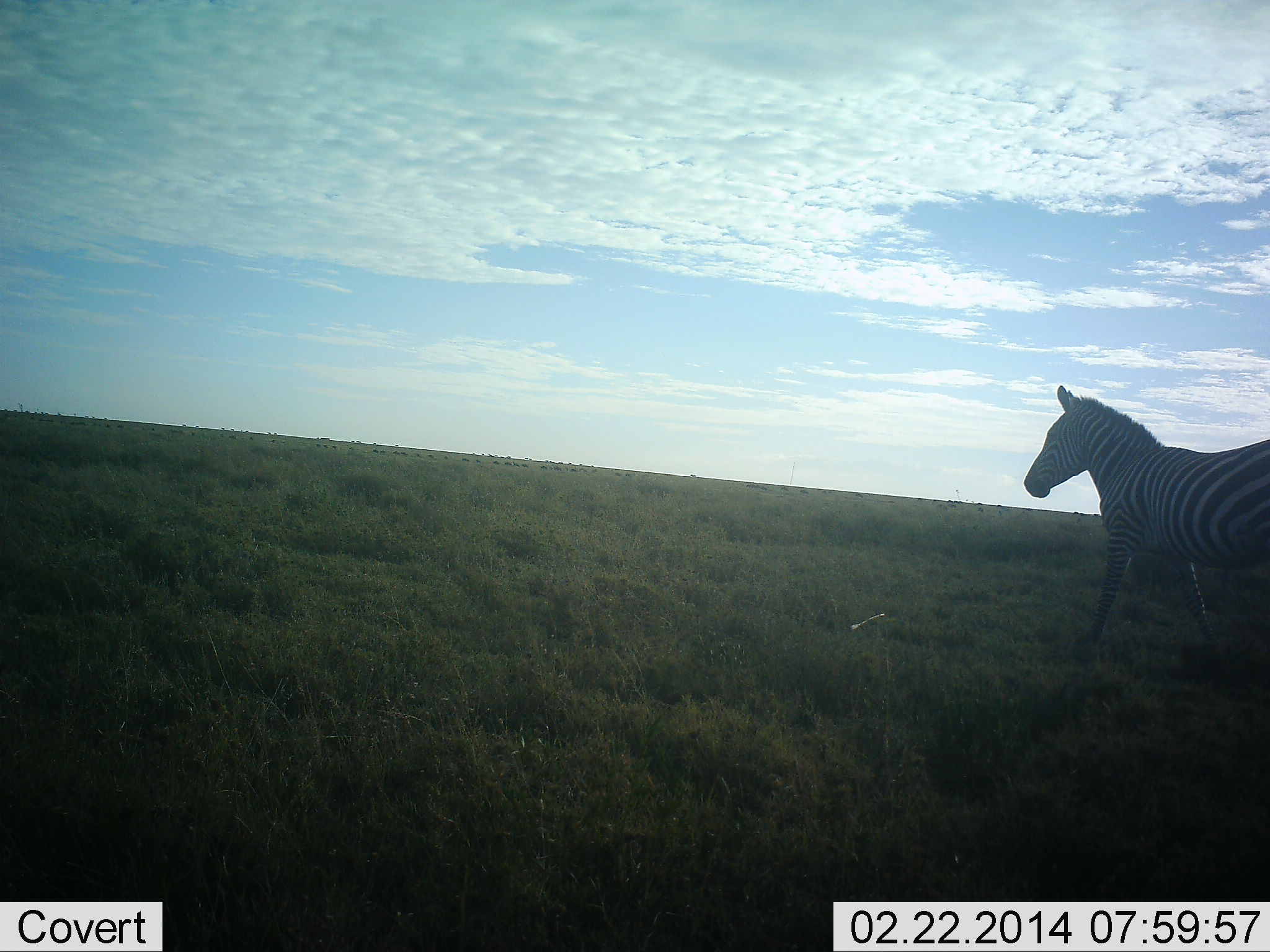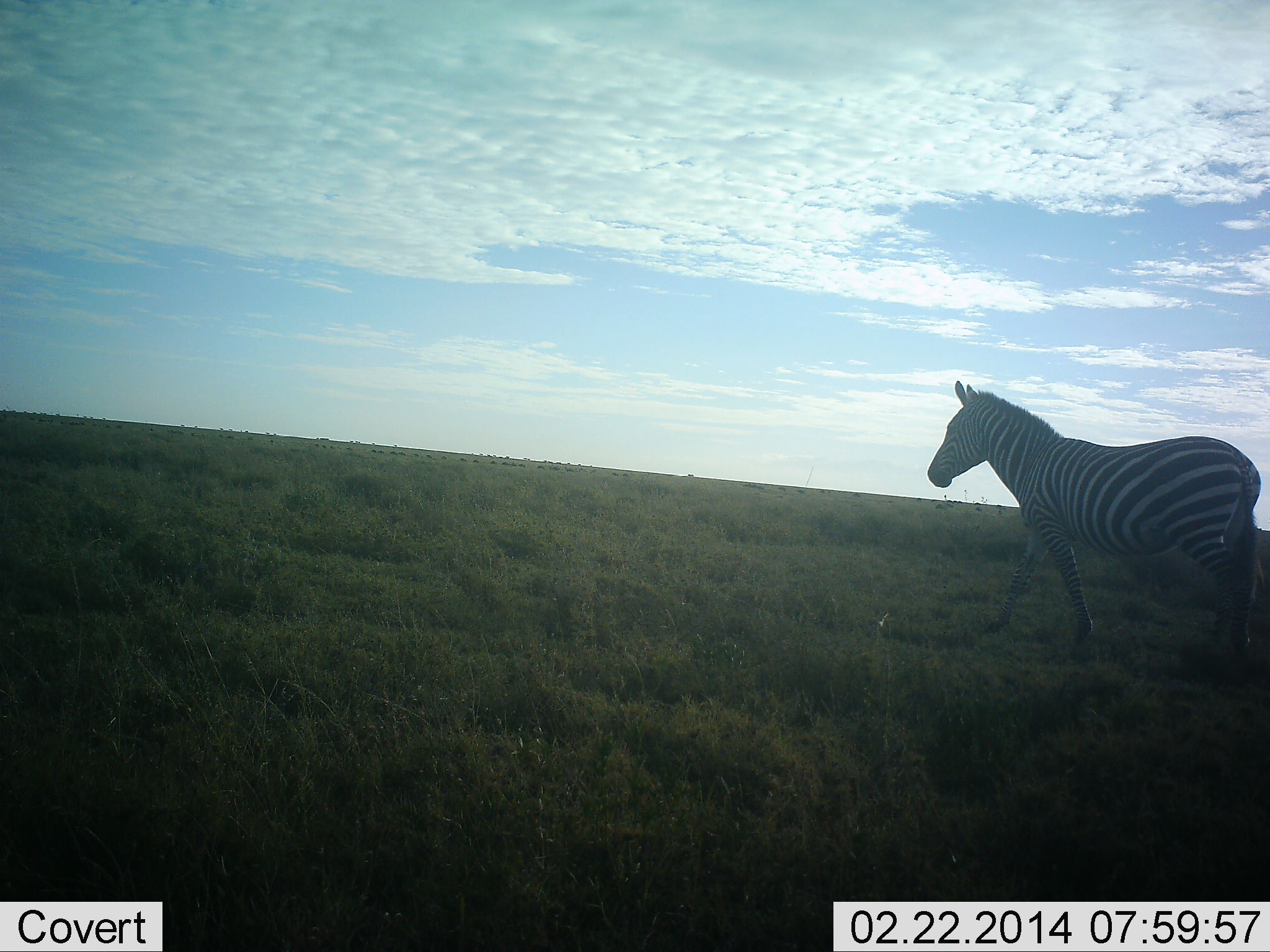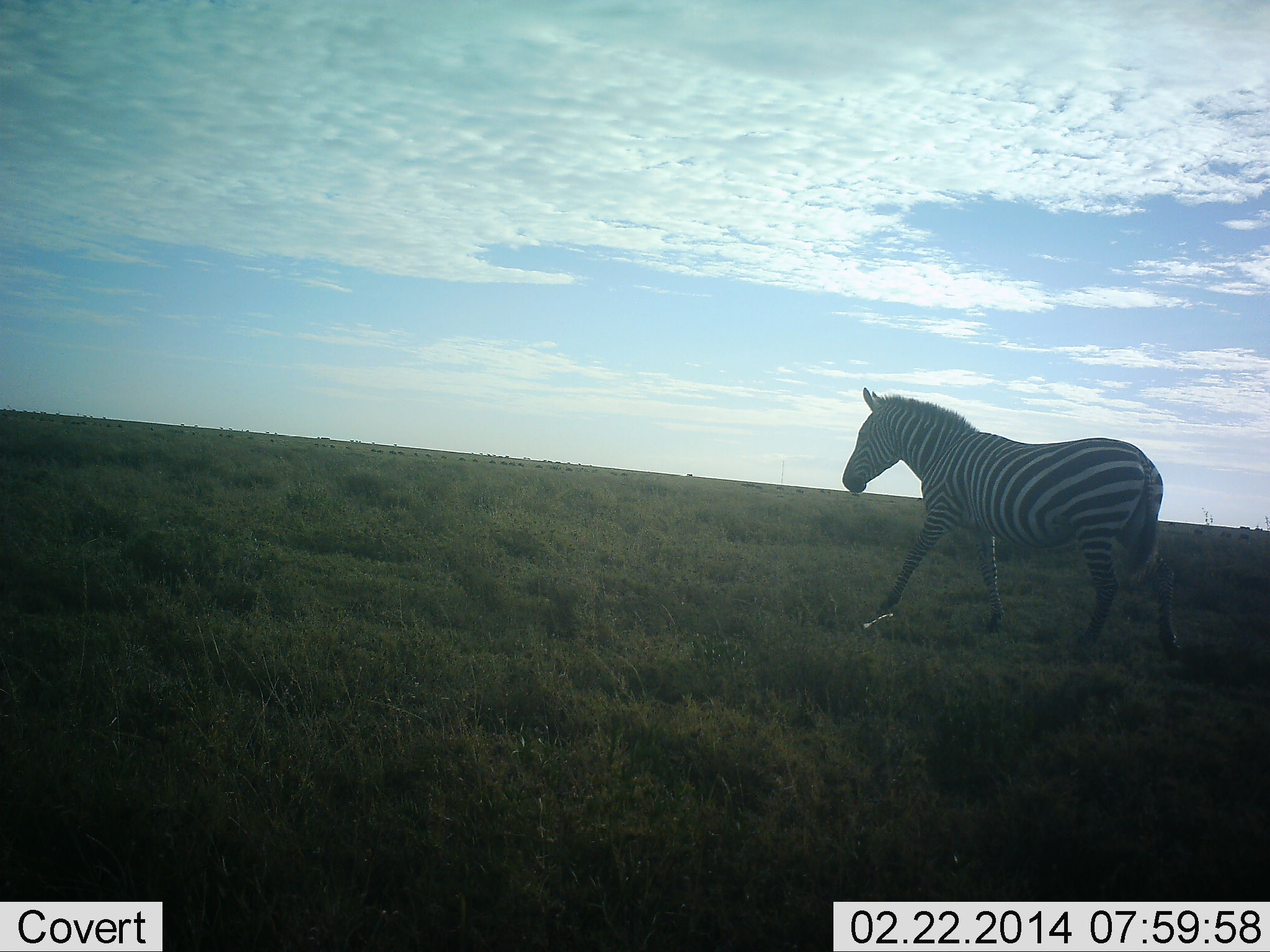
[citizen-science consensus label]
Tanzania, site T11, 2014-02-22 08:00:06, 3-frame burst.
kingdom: Animalia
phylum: Chordata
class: Mammalia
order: Perissodactyla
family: Equidae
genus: Equus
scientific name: Equus quagga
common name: plains zebra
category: zebra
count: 1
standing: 9%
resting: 0%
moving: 91%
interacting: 0%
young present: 0%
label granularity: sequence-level